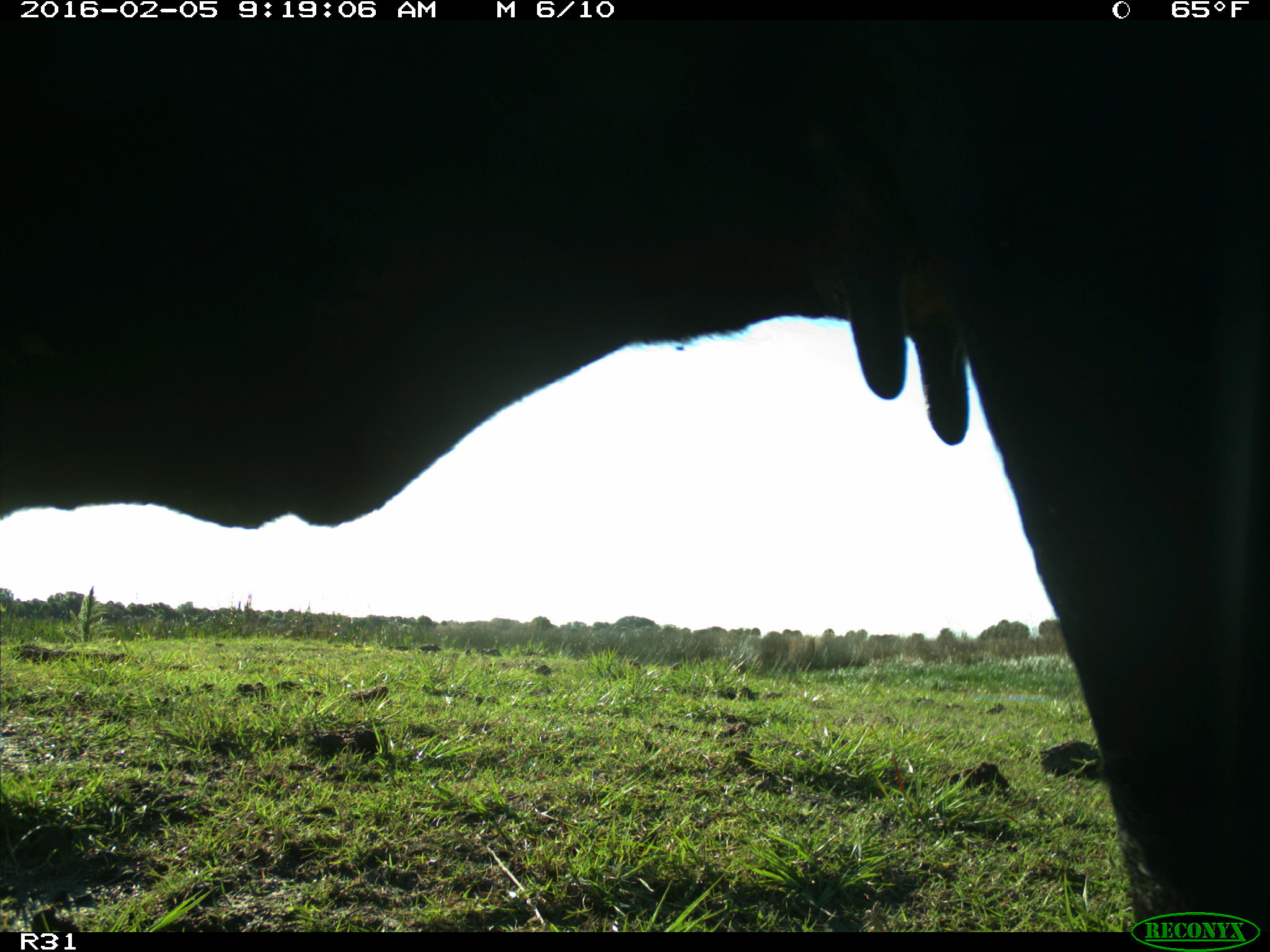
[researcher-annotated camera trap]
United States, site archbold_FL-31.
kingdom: Animalia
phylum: Chordata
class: Mammalia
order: Artiodactyla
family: Bovidae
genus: Bos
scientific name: Bos taurus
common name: domestic cow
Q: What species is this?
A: Bos taurus (domestic cow).